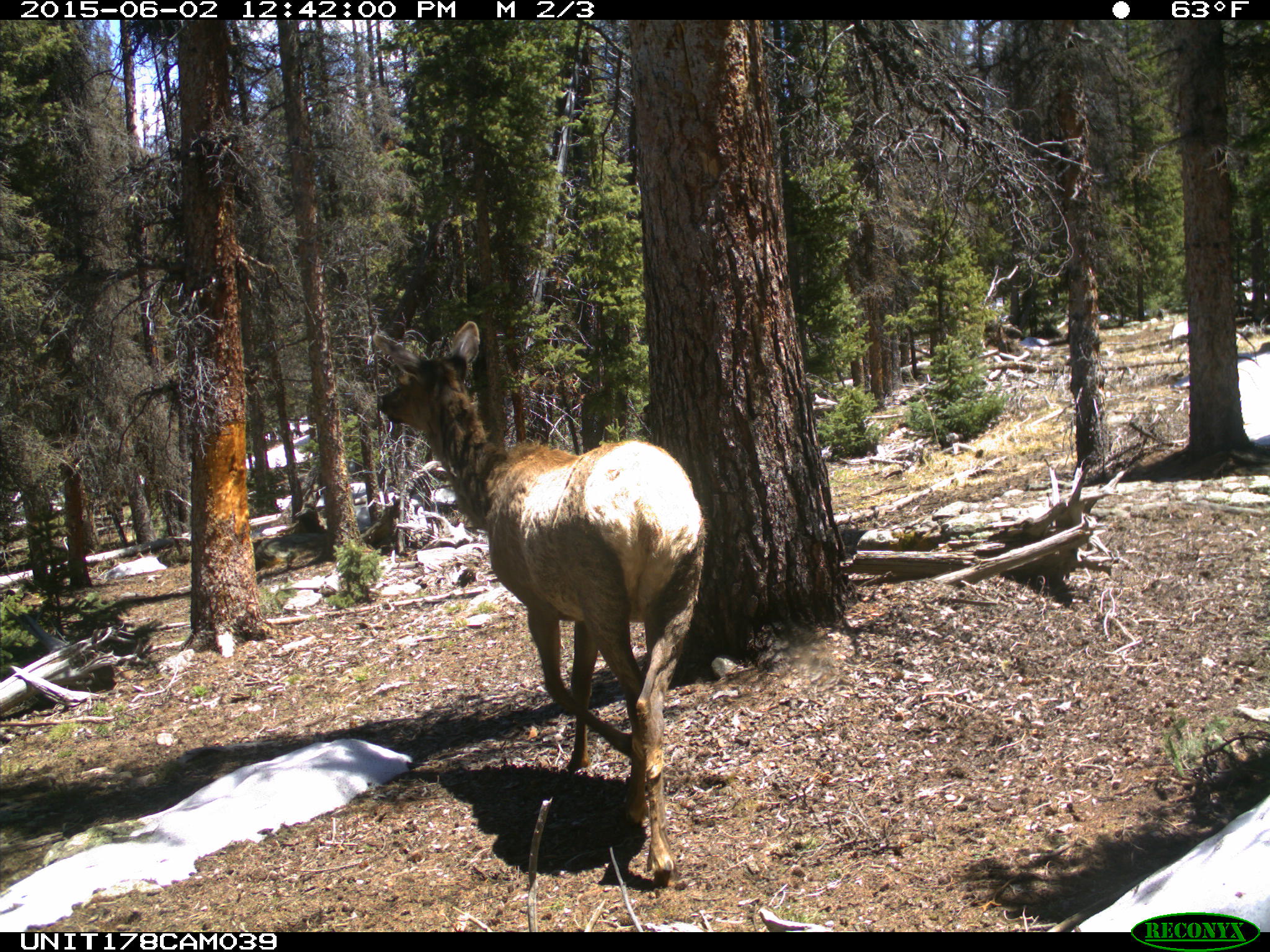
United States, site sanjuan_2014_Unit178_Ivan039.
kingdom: Animalia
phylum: Chordata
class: Mammalia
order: Artiodactyla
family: Cervidae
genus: Cervus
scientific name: Cervus elaphus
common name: red deer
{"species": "Cervus elaphus (red deer)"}